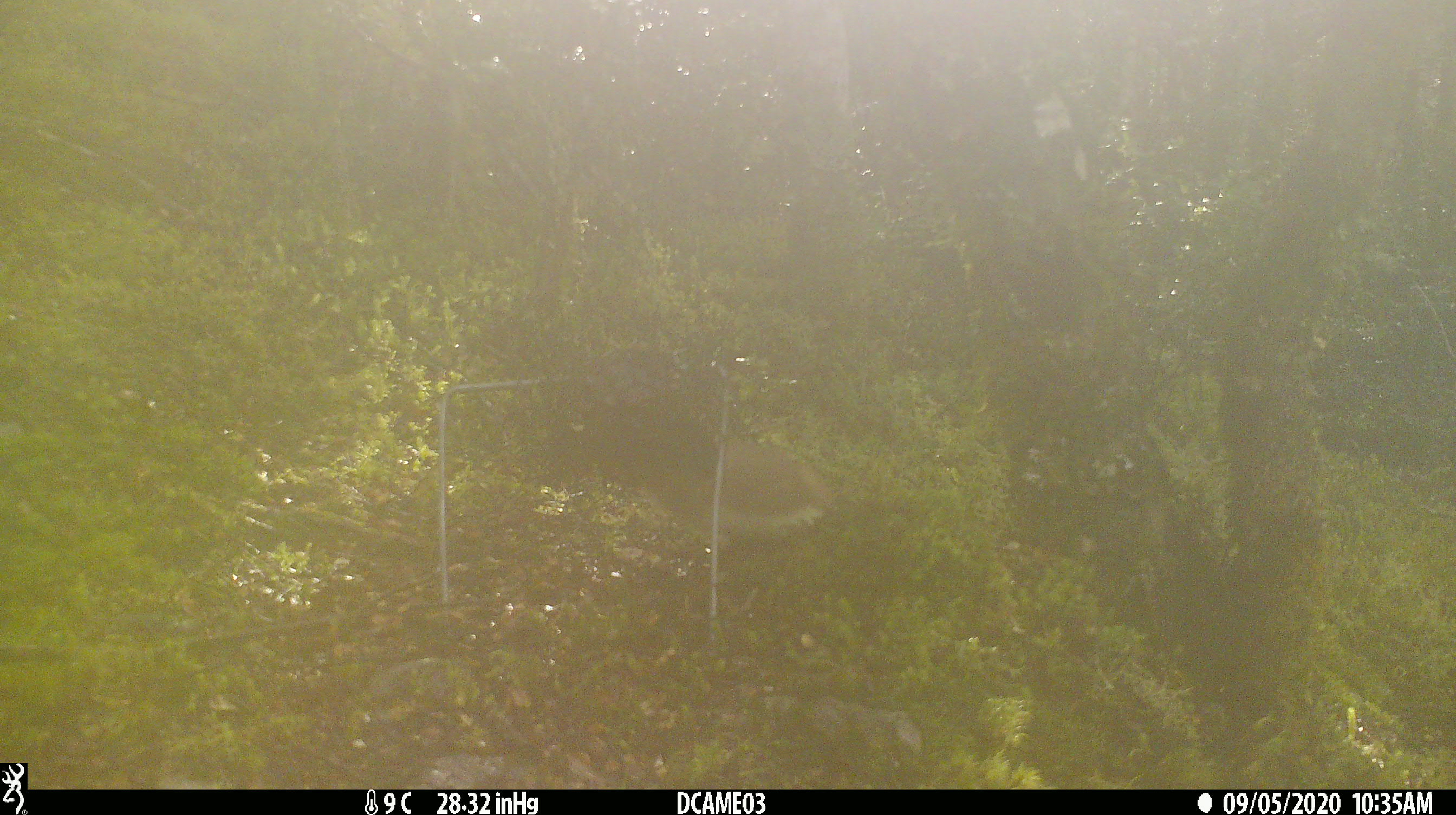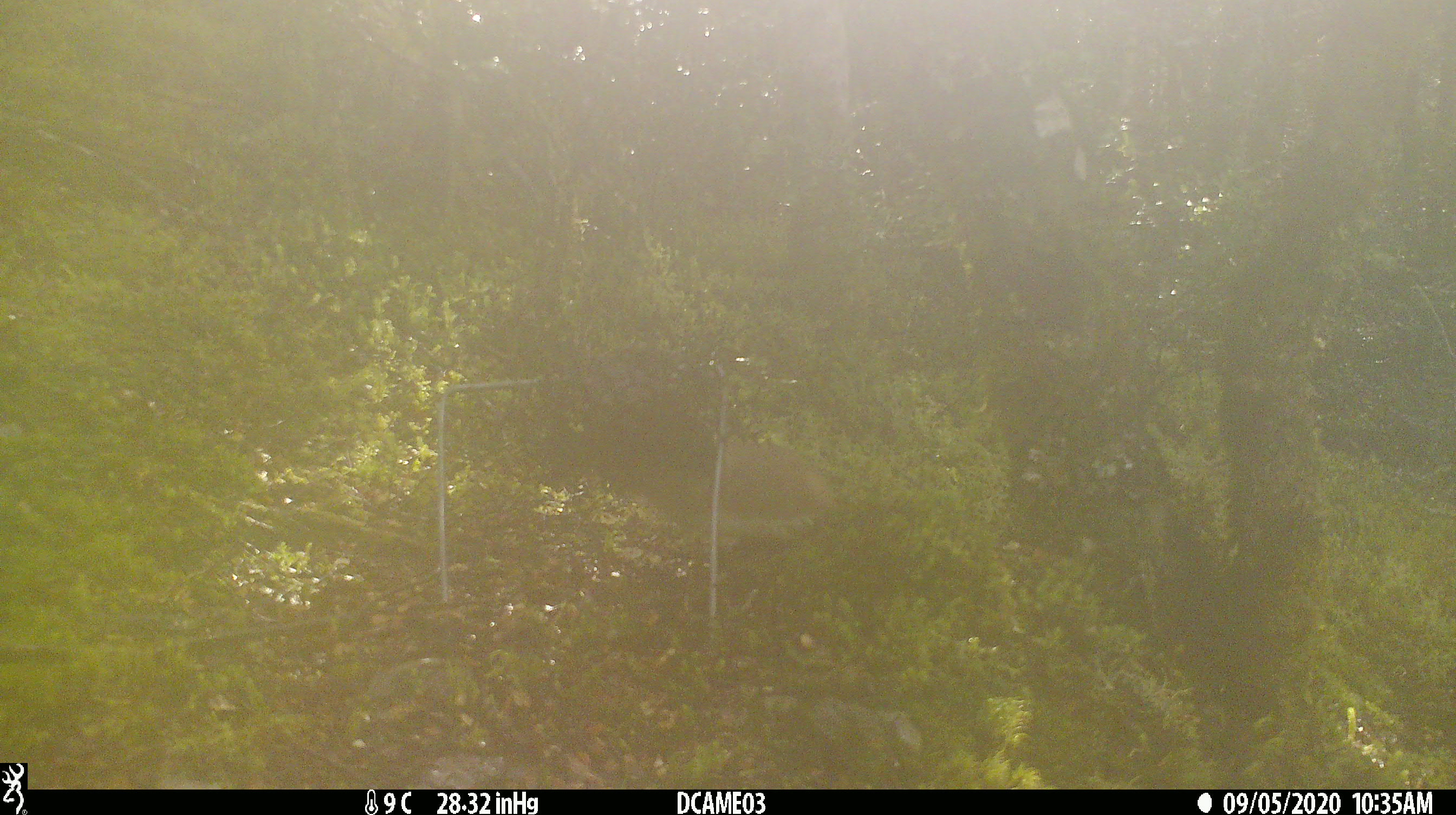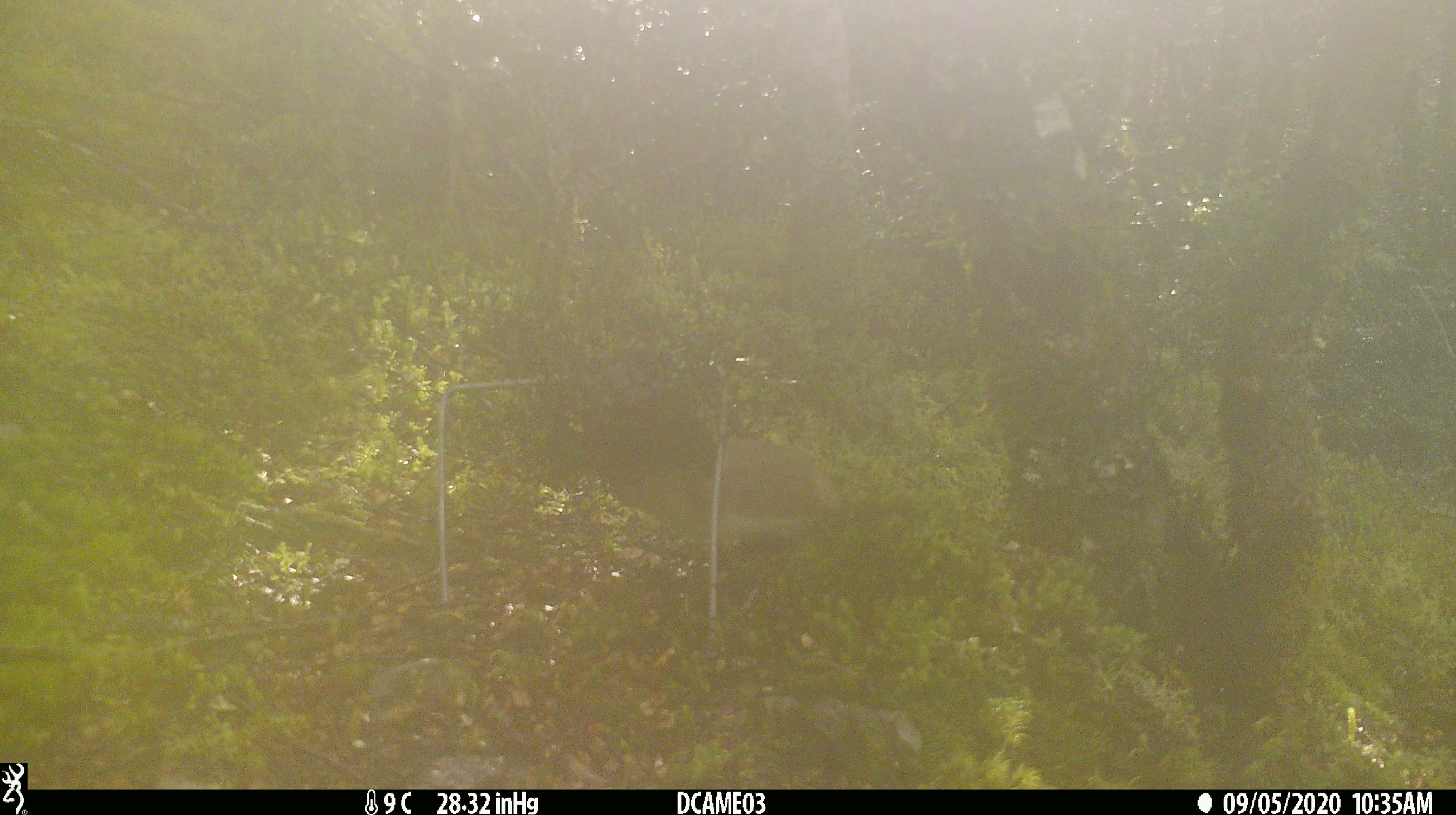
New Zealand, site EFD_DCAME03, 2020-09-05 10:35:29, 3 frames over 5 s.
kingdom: Animalia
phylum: Chordata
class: Mammalia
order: Carnivora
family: Mustelidae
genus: Mustela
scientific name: Mustela erminea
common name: stoat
Stoat (Mustela erminea).